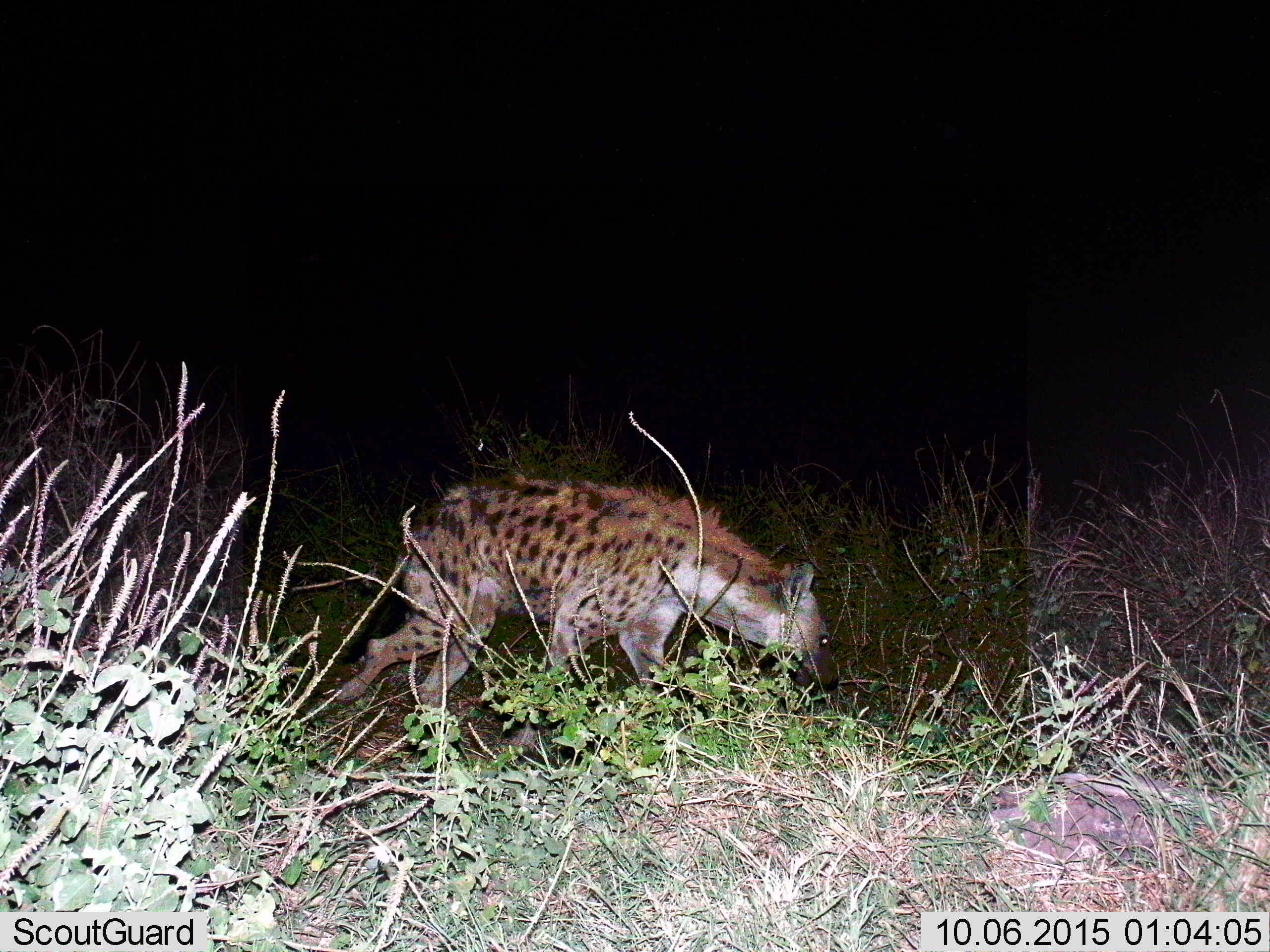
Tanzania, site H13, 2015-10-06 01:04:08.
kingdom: Animalia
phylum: Chordata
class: Mammalia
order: Carnivora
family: Hyaenidae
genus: Crocuta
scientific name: Crocuta crocuta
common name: spotted hyena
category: hyenaspotted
Hyenaspotted (spotted hyena) (Crocuta crocuta), count 1. Behavior (volunteer vote fractions): standing 20%, resting 0%, moving 70%, interacting 0%. Young present (vote fraction): 0%. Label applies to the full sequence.